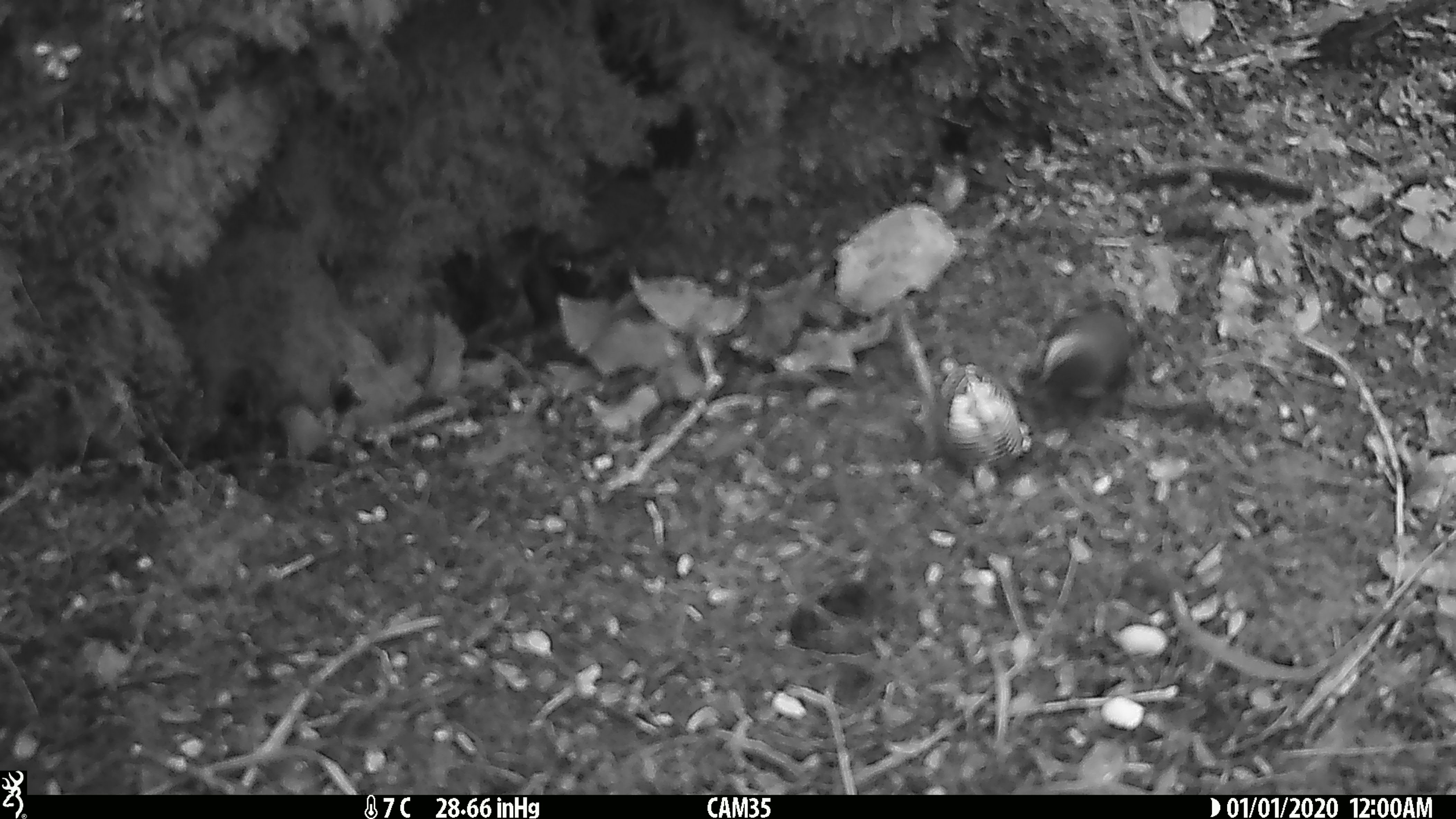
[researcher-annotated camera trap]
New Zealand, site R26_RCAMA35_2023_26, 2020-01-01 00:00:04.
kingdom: Animalia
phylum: Chordata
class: Aves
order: Passeriformes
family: Acanthisittidae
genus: Acanthisitta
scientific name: Acanthisitta chloris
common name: rifleman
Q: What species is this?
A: Rifleman (Acanthisitta chloris).